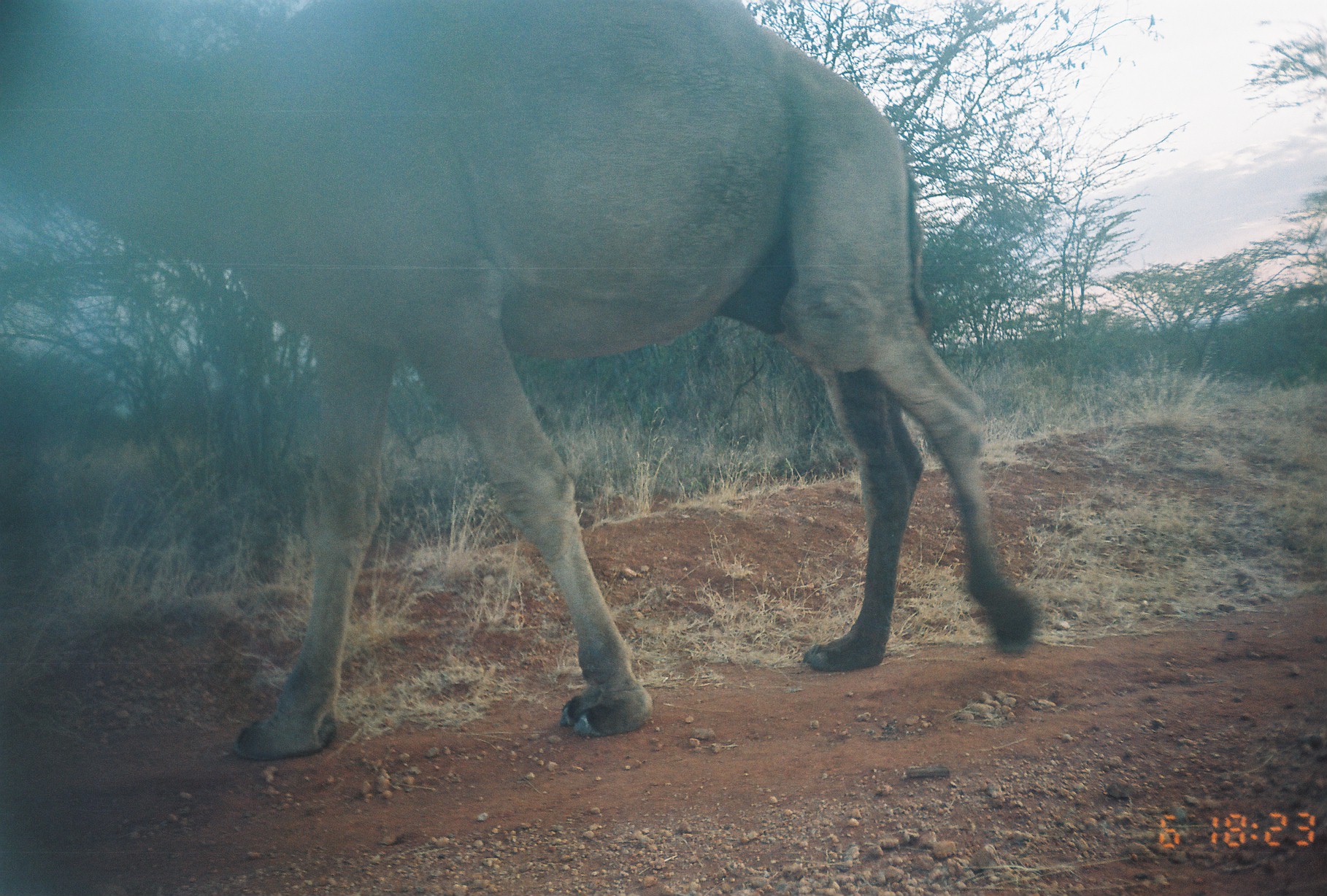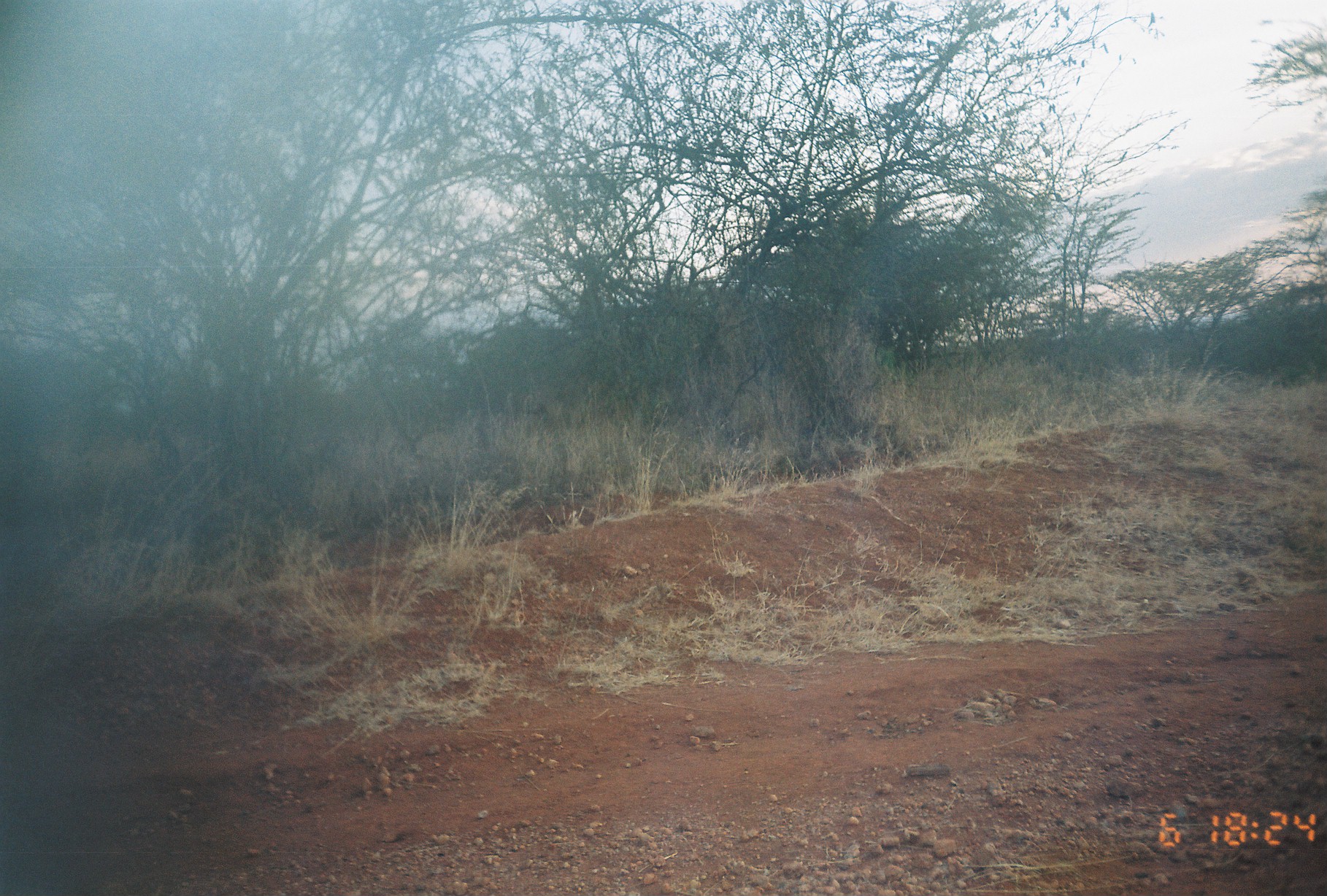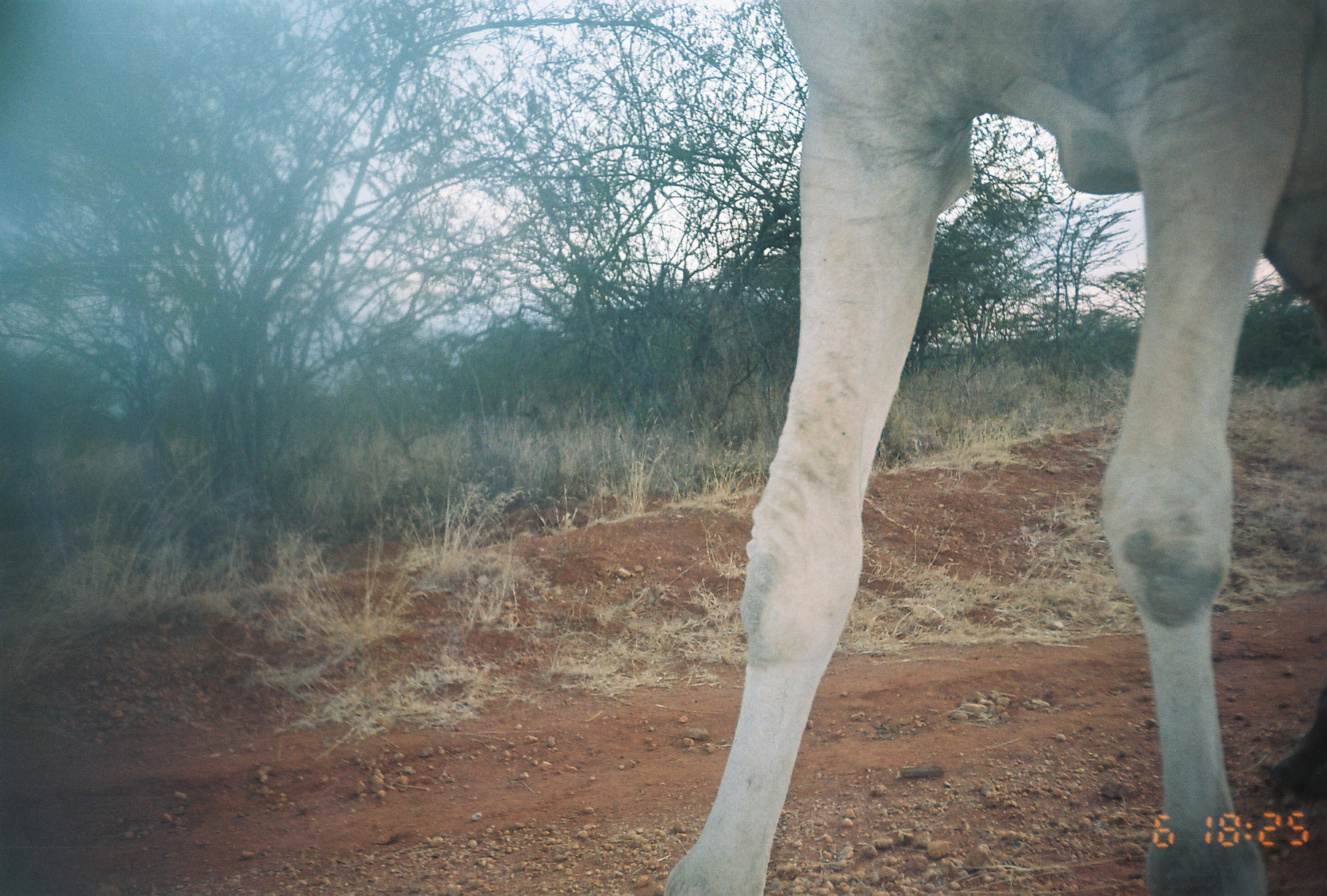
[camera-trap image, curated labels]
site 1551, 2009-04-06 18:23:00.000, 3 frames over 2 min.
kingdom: Animalia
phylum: Chordata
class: Mammalia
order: Artiodactyla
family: Camelidae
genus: Camelus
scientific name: Camelus dromedarius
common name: dromedary camel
Camelus dromedarius (dromedary camel), count 1.